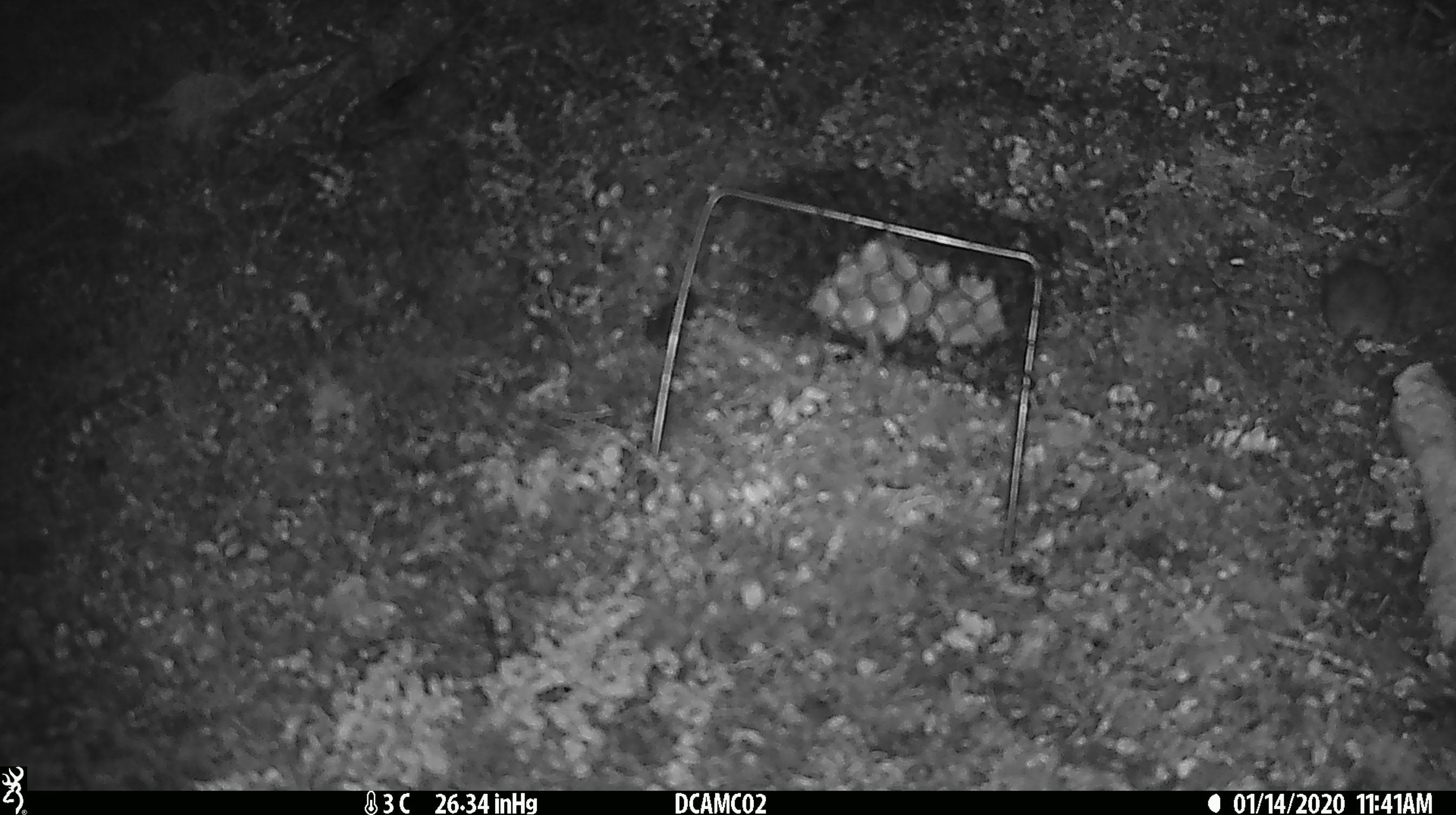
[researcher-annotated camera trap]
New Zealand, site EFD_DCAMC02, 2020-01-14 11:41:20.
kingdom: Animalia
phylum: Chordata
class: Mammalia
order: Rodentia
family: Muridae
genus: Mus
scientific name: Mus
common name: mouse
Mouse (Mus).